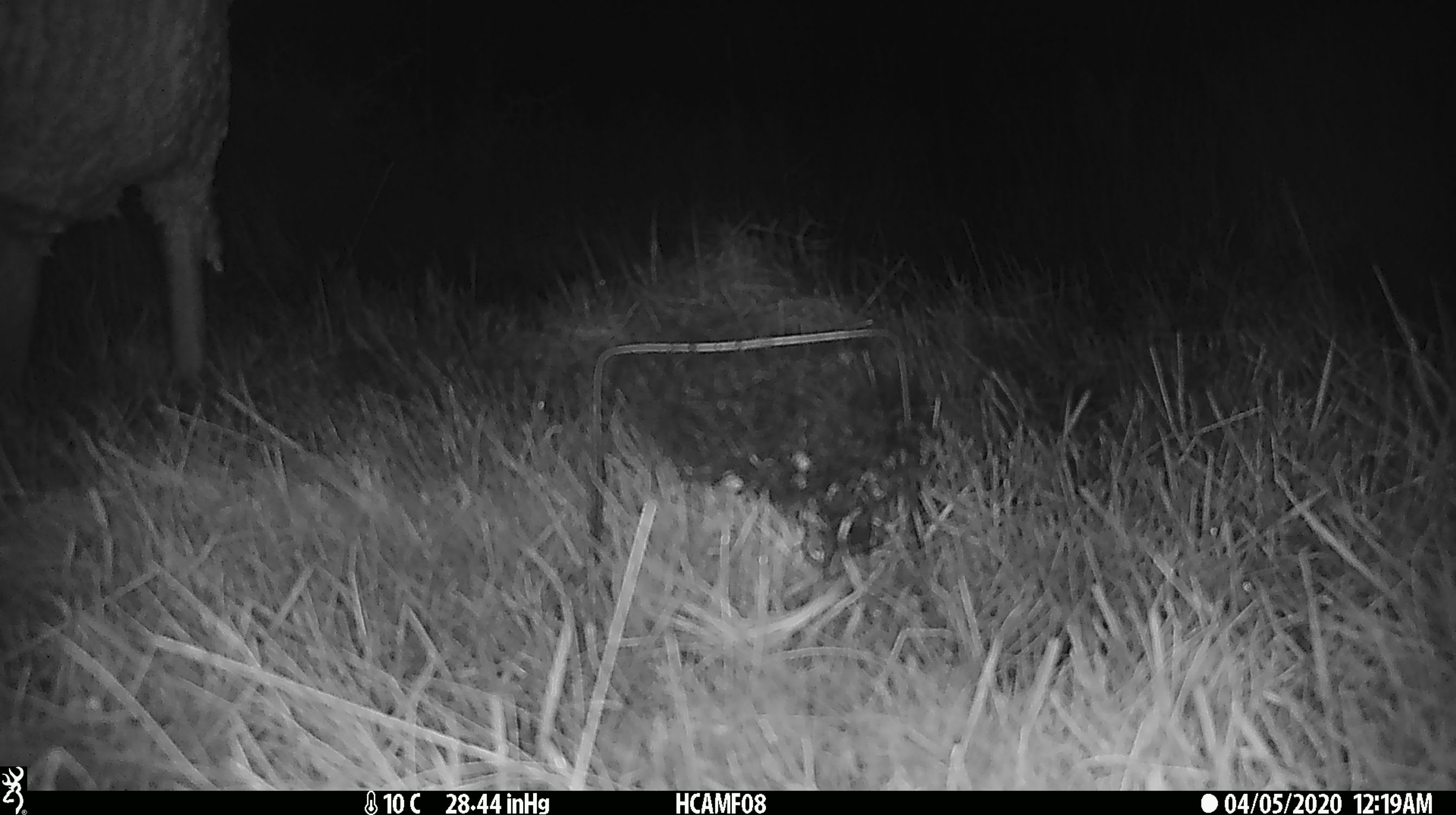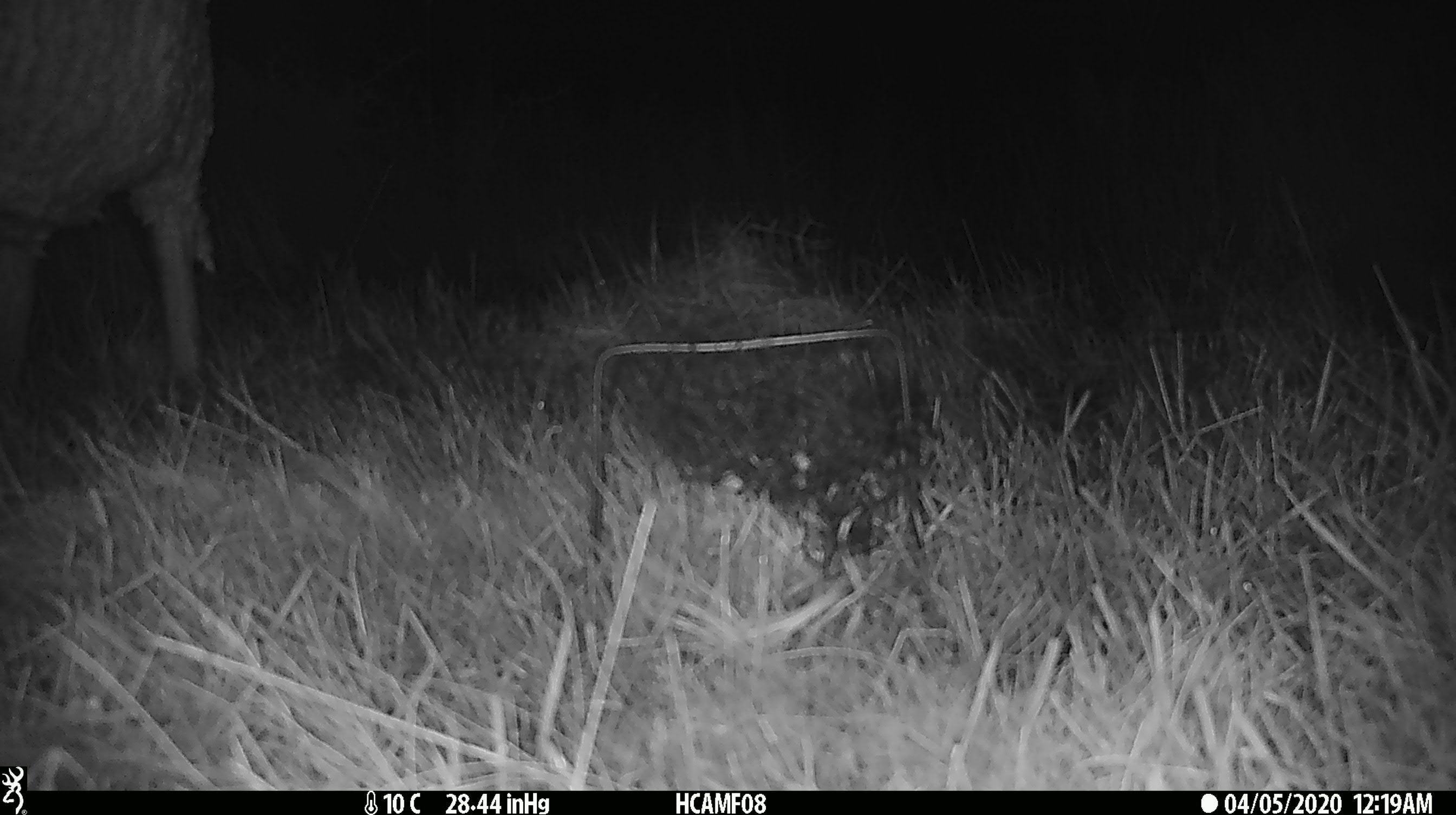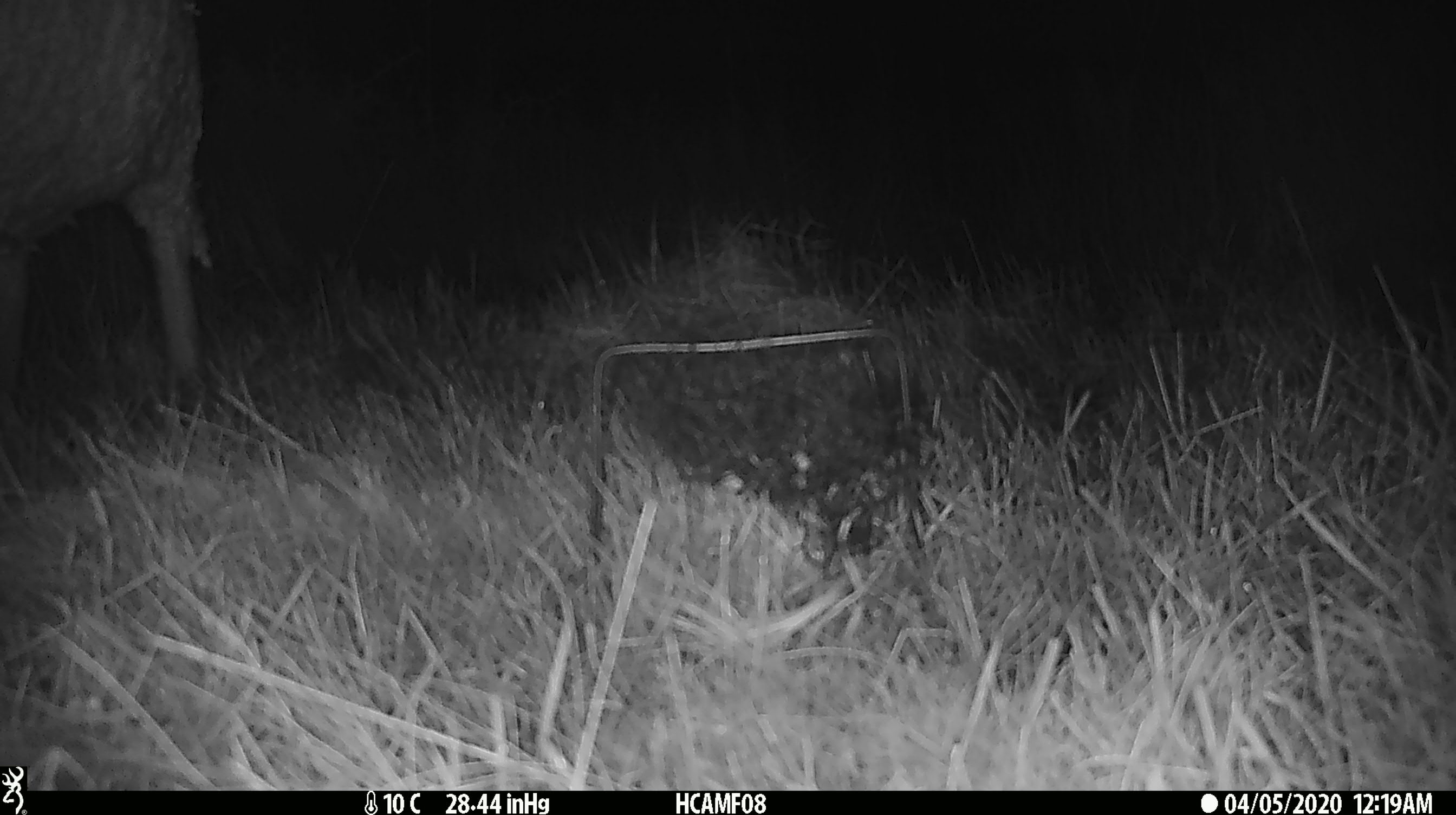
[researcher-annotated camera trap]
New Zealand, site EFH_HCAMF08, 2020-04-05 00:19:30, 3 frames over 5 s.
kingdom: Animalia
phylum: Chordata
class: Mammalia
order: Artiodactyla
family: Bovidae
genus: Ovis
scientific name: Ovis aries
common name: domestic sheep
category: sheep